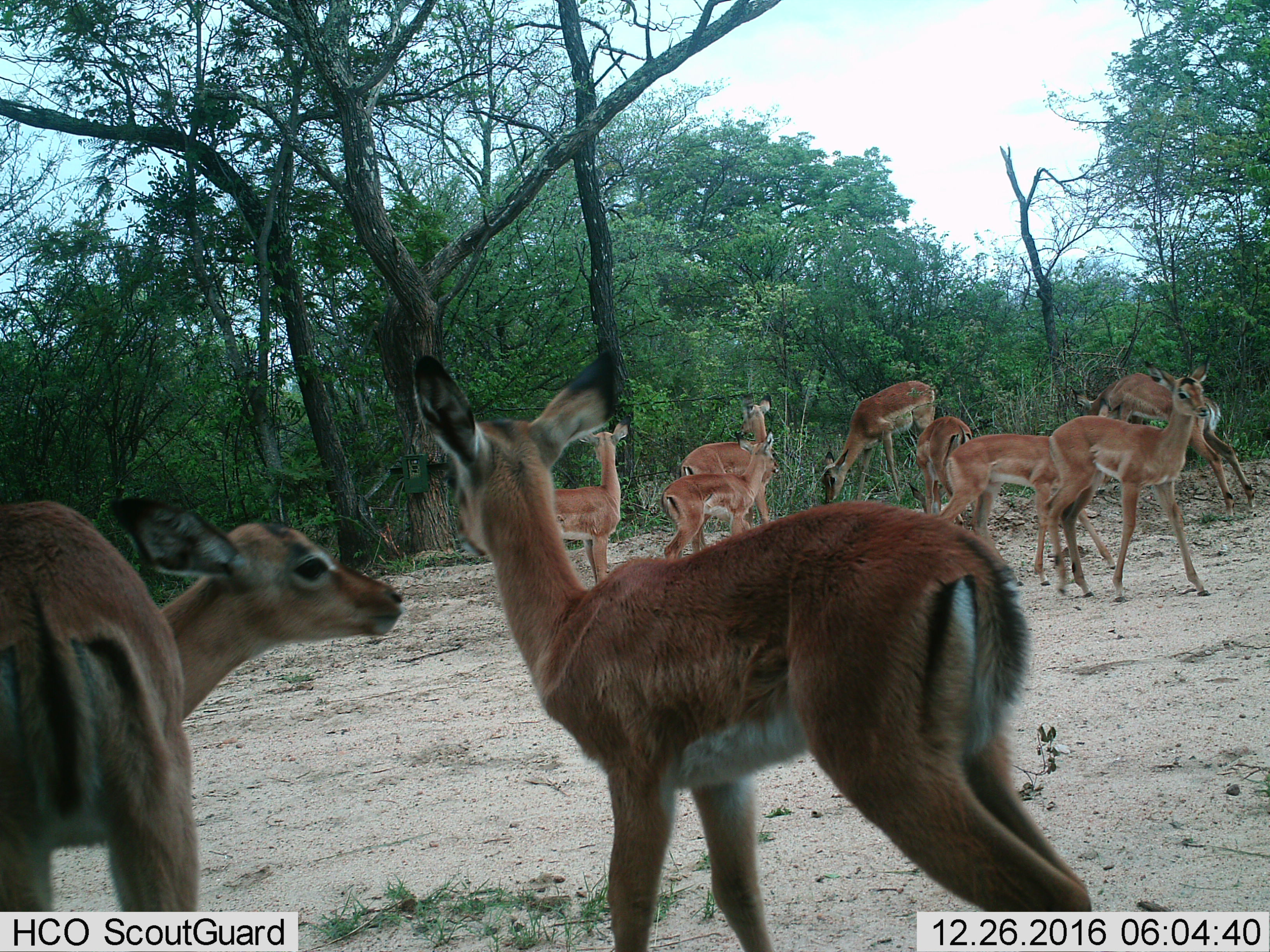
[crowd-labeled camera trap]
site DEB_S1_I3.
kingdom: Animalia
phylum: Chordata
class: Mammalia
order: Artiodactyla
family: Bovidae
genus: Aepyceros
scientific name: Aepyceros melampus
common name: impala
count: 10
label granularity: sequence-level